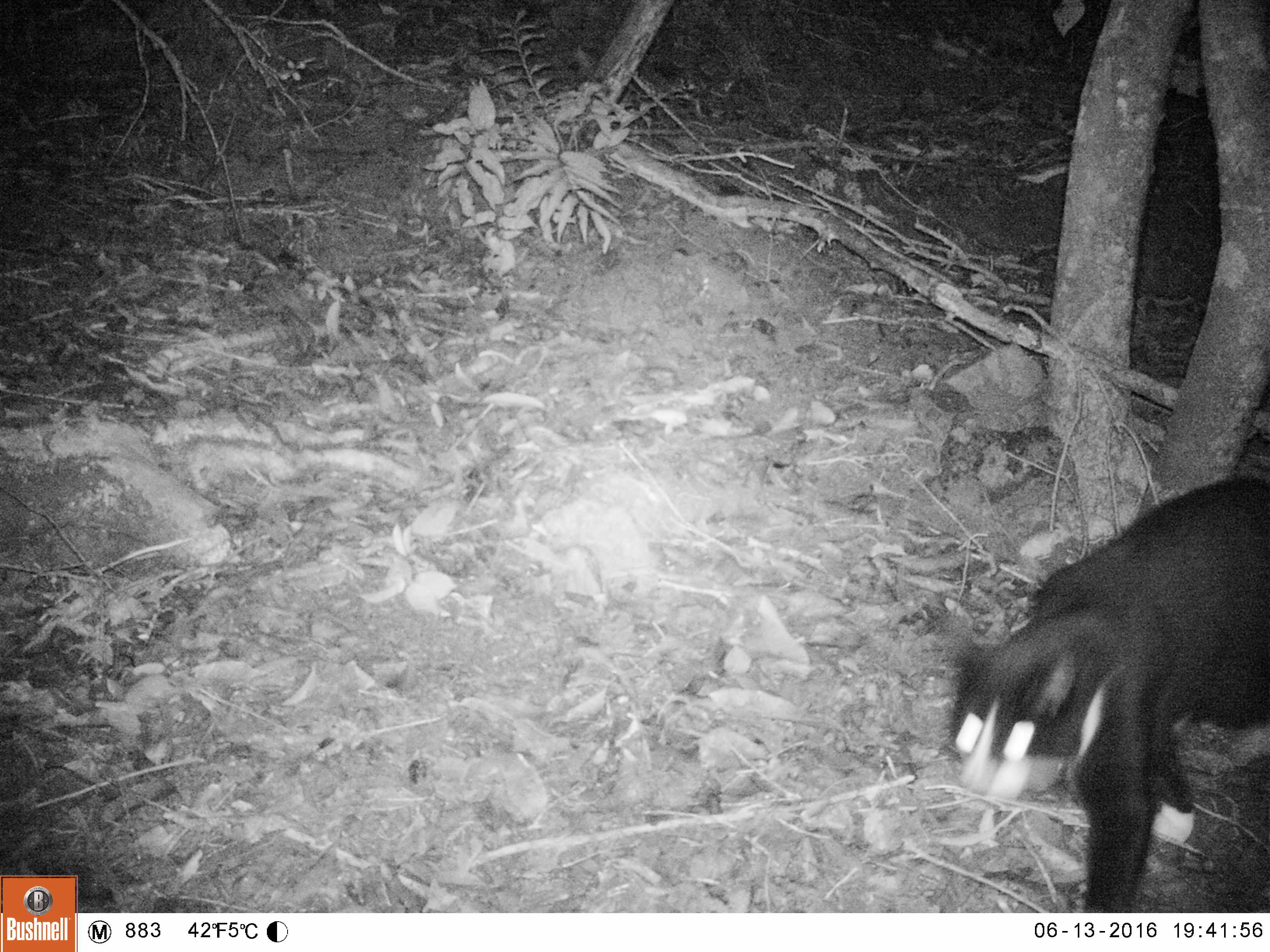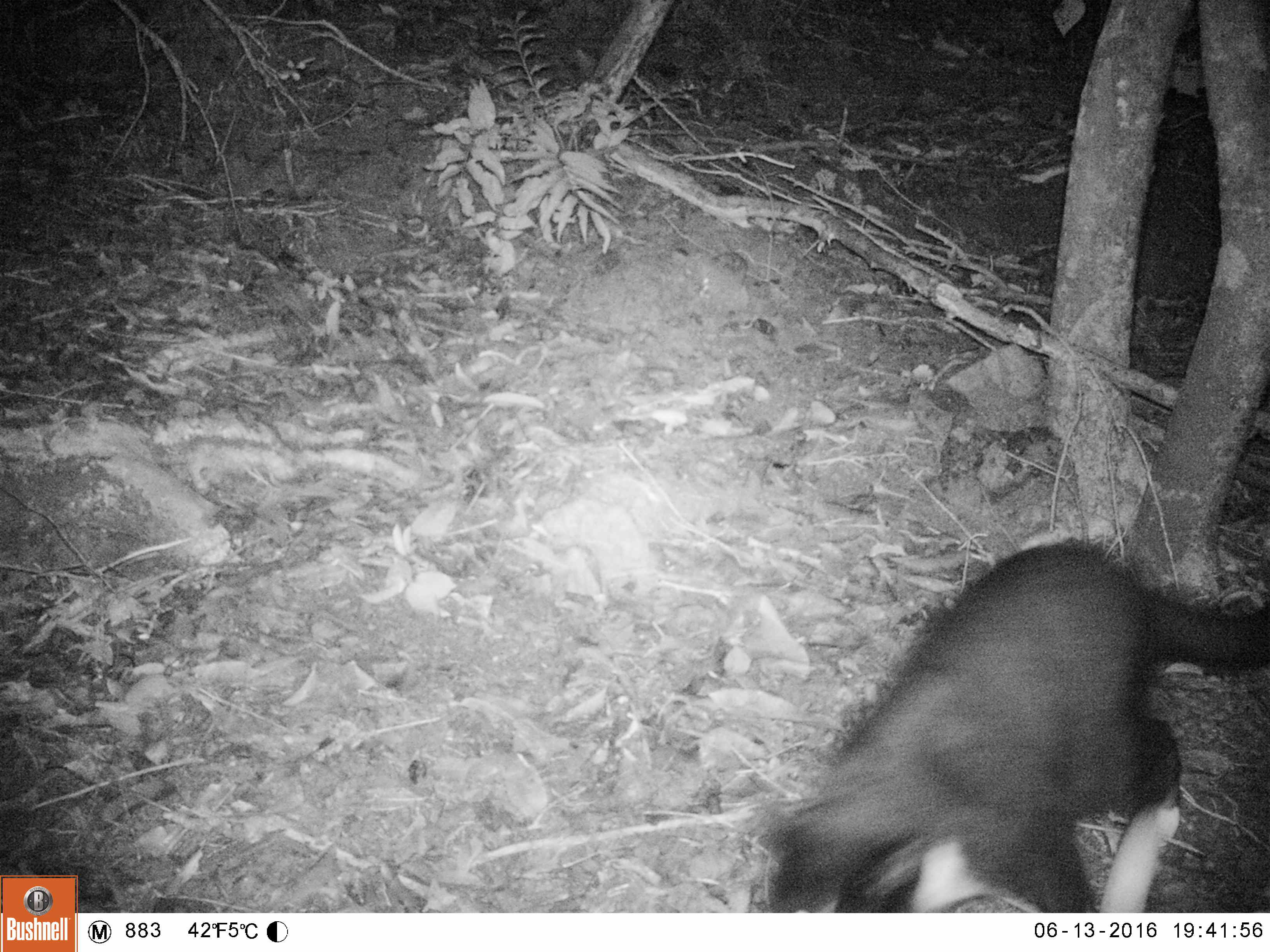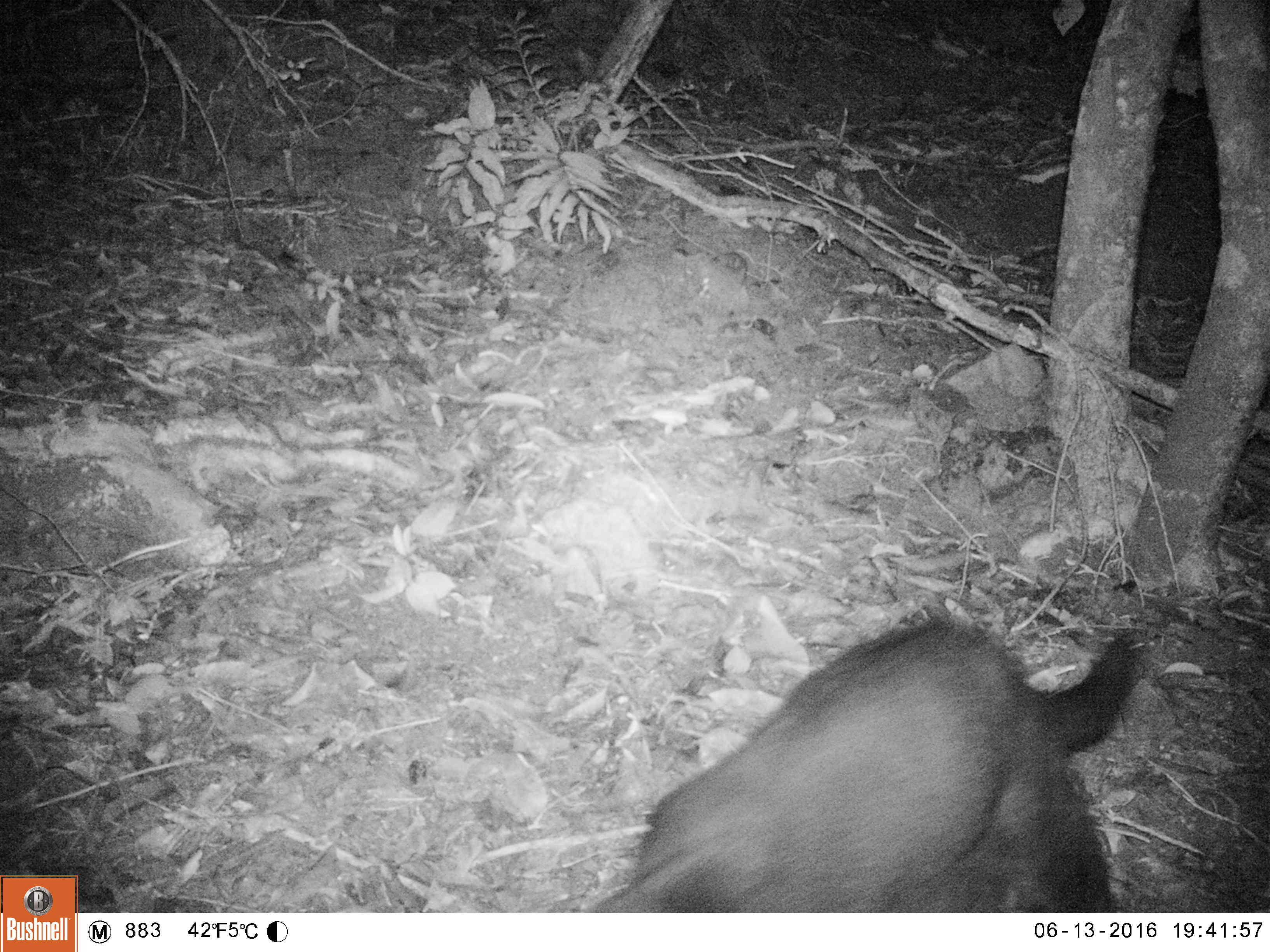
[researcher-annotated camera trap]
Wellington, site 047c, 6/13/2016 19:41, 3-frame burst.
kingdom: Animalia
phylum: Chordata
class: Mammalia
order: Carnivora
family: Felidae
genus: Felis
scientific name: Felis catus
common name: cat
Cat (Felis catus).